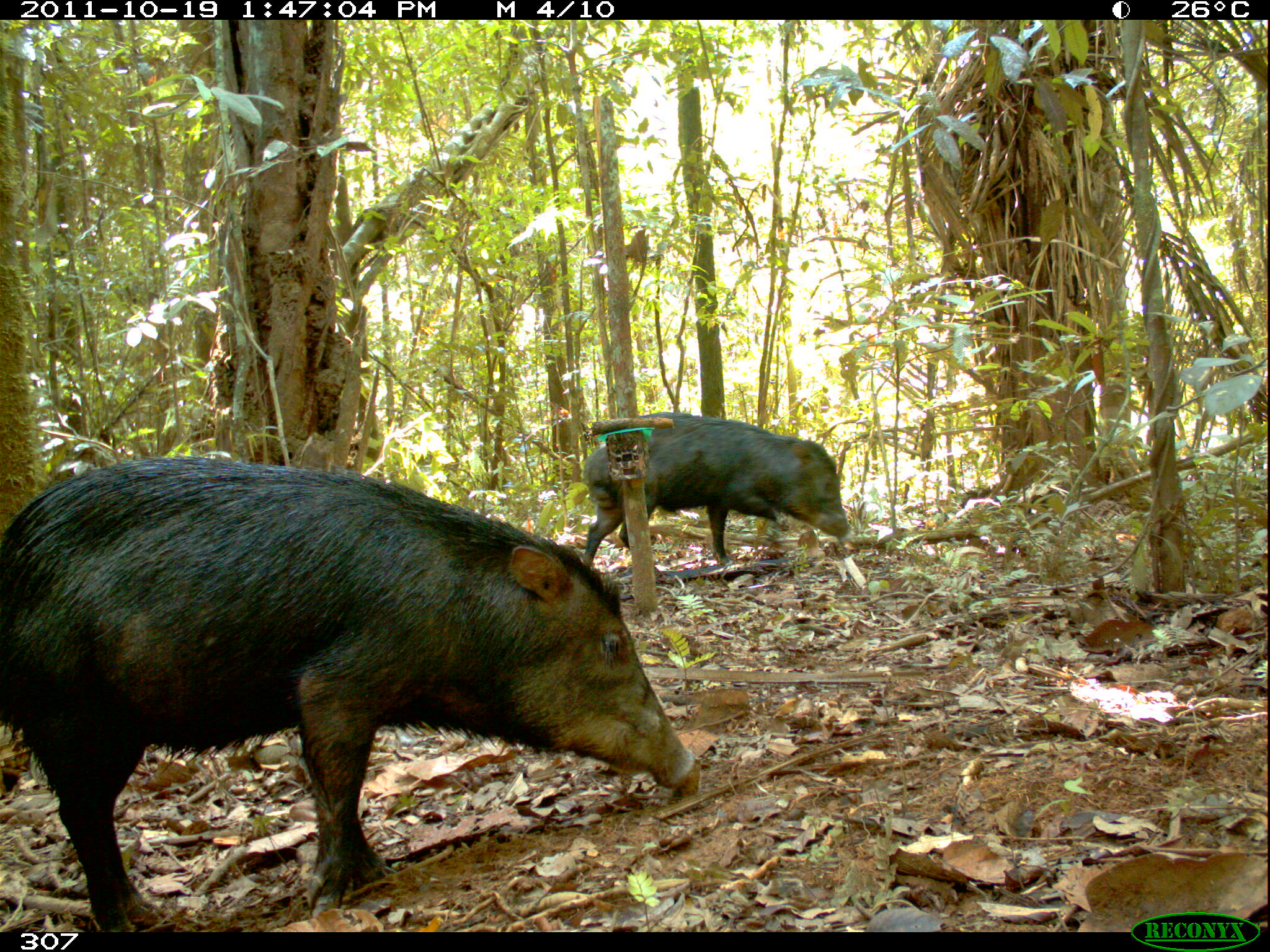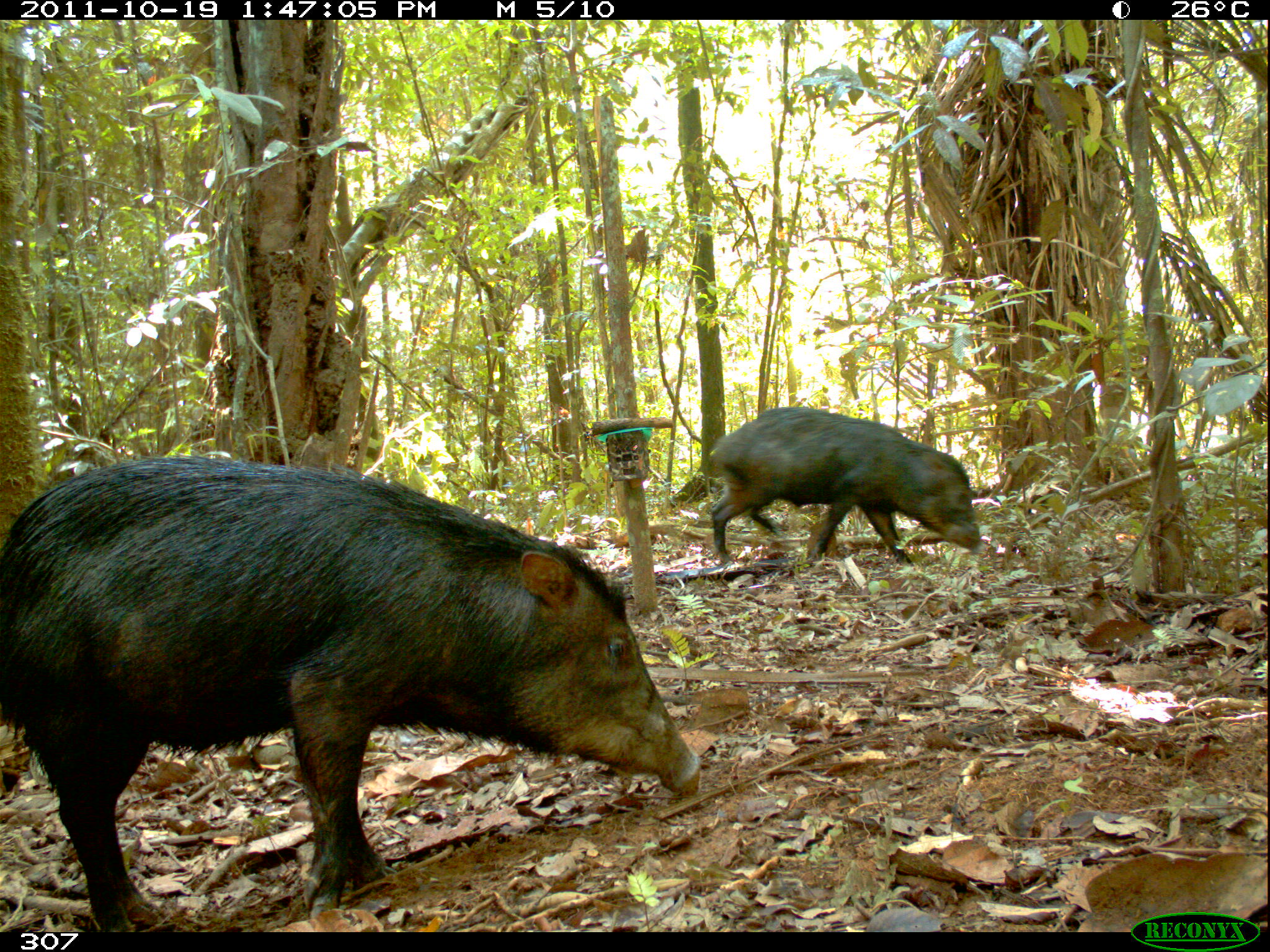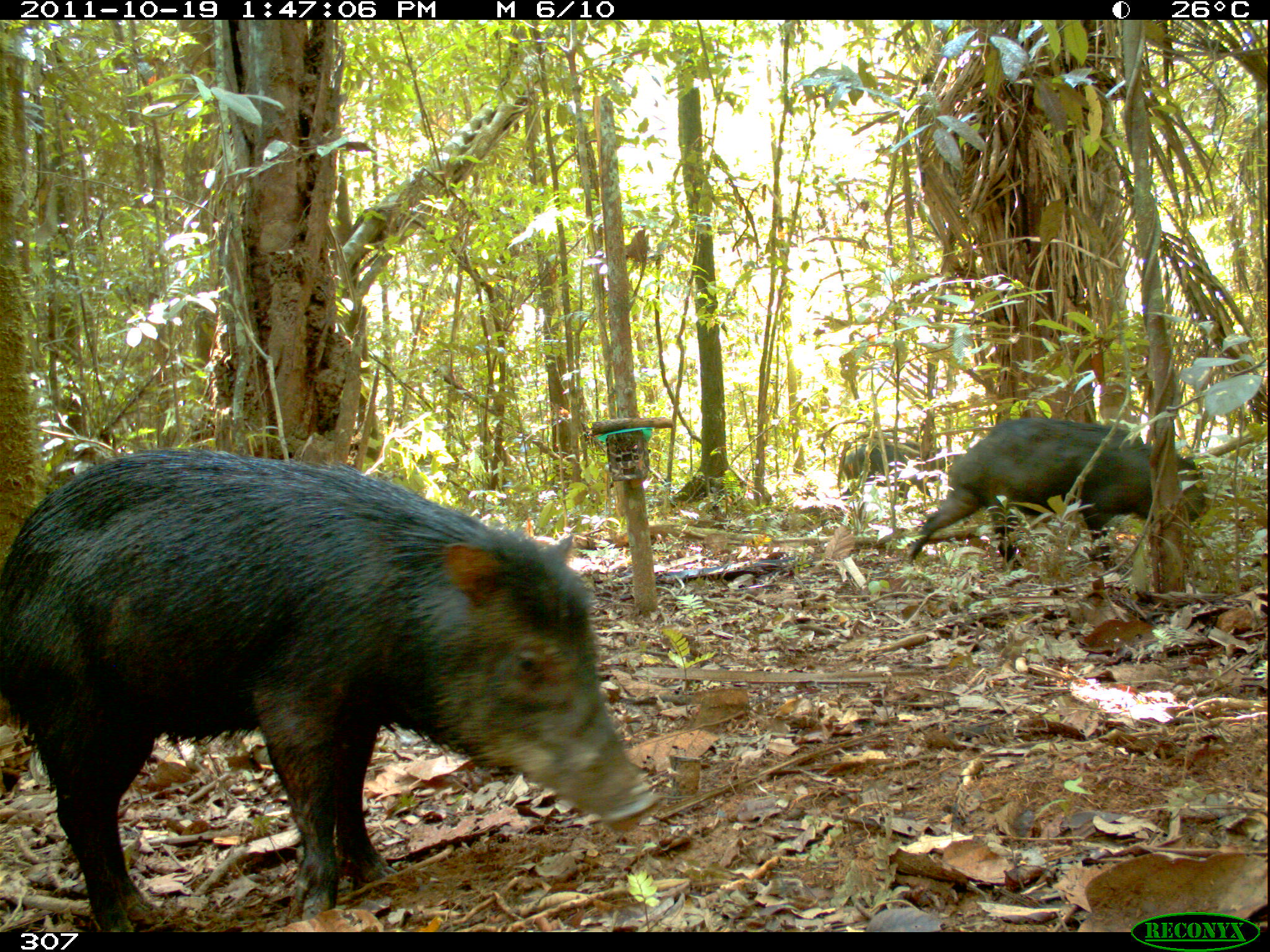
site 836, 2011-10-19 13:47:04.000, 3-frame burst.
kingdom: Animalia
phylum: Chordata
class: Mammalia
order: Artiodactyla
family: Tayassuidae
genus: Tayassu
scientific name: Tayassu pecari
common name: white-lipped peccary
Tayassu pecari (white-lipped peccary).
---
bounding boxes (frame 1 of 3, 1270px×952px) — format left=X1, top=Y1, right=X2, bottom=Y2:
tayassu pecari: left=1, top=455, right=698, bottom=930; left=576, top=411, right=852, bottom=578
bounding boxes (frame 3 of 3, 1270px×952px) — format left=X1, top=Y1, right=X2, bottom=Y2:
tayassu pecari: left=0, top=446, right=659, bottom=930; left=906, top=416, right=1209, bottom=565; left=838, top=439, right=965, bottom=514